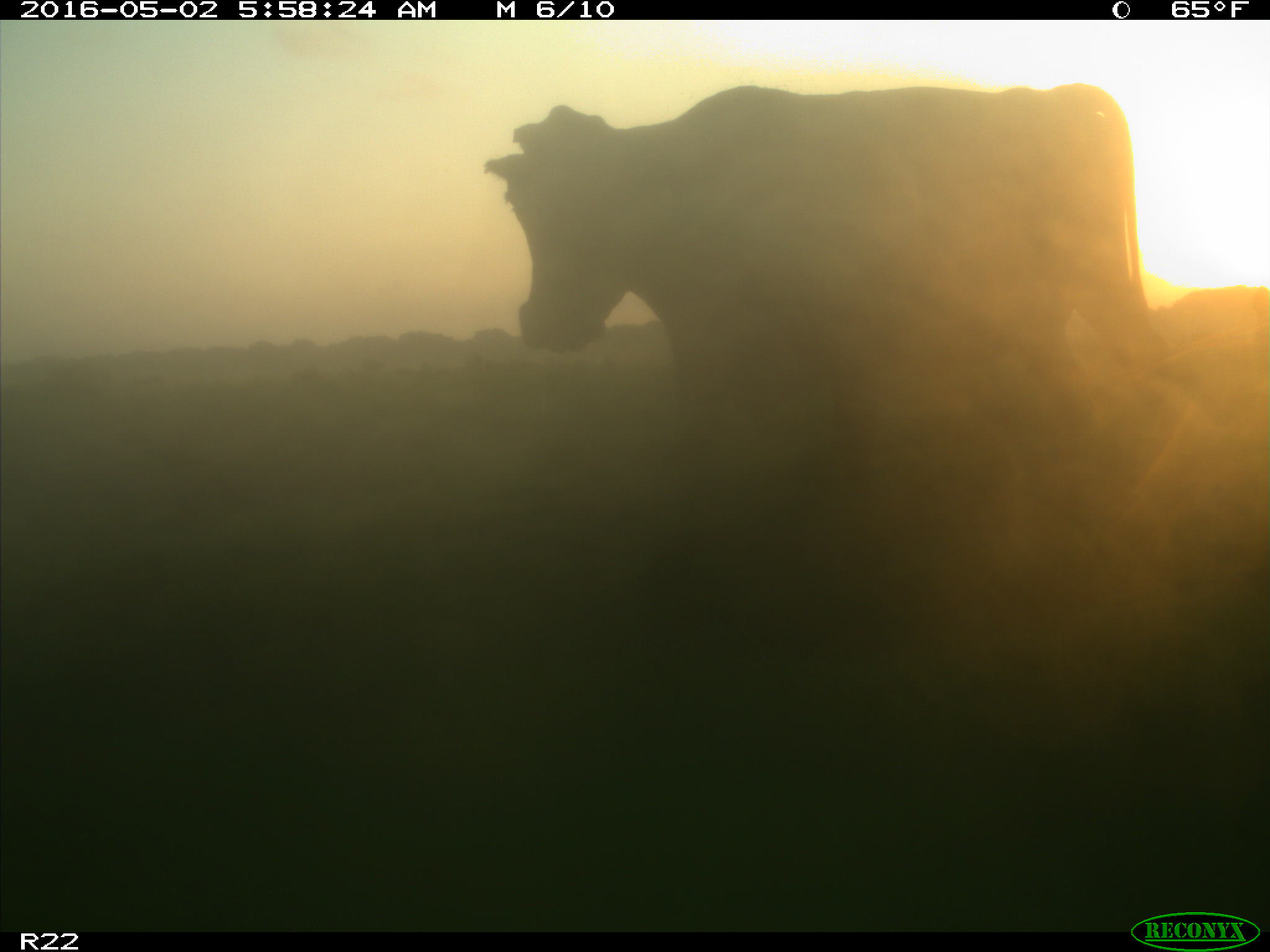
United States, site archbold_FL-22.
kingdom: Animalia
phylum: Chordata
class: Mammalia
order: Artiodactyla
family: Bovidae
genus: Bos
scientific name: Bos taurus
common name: domestic cow